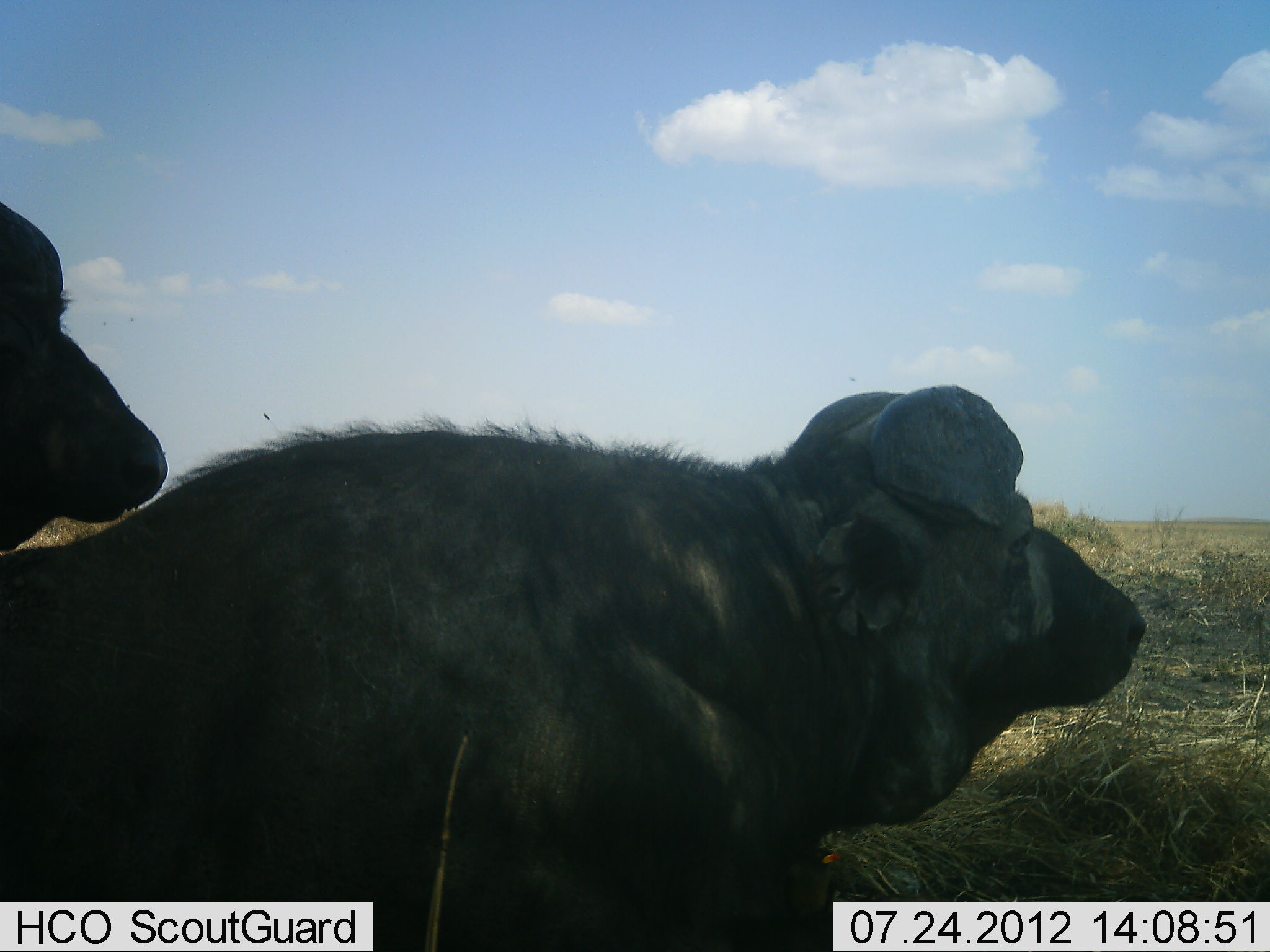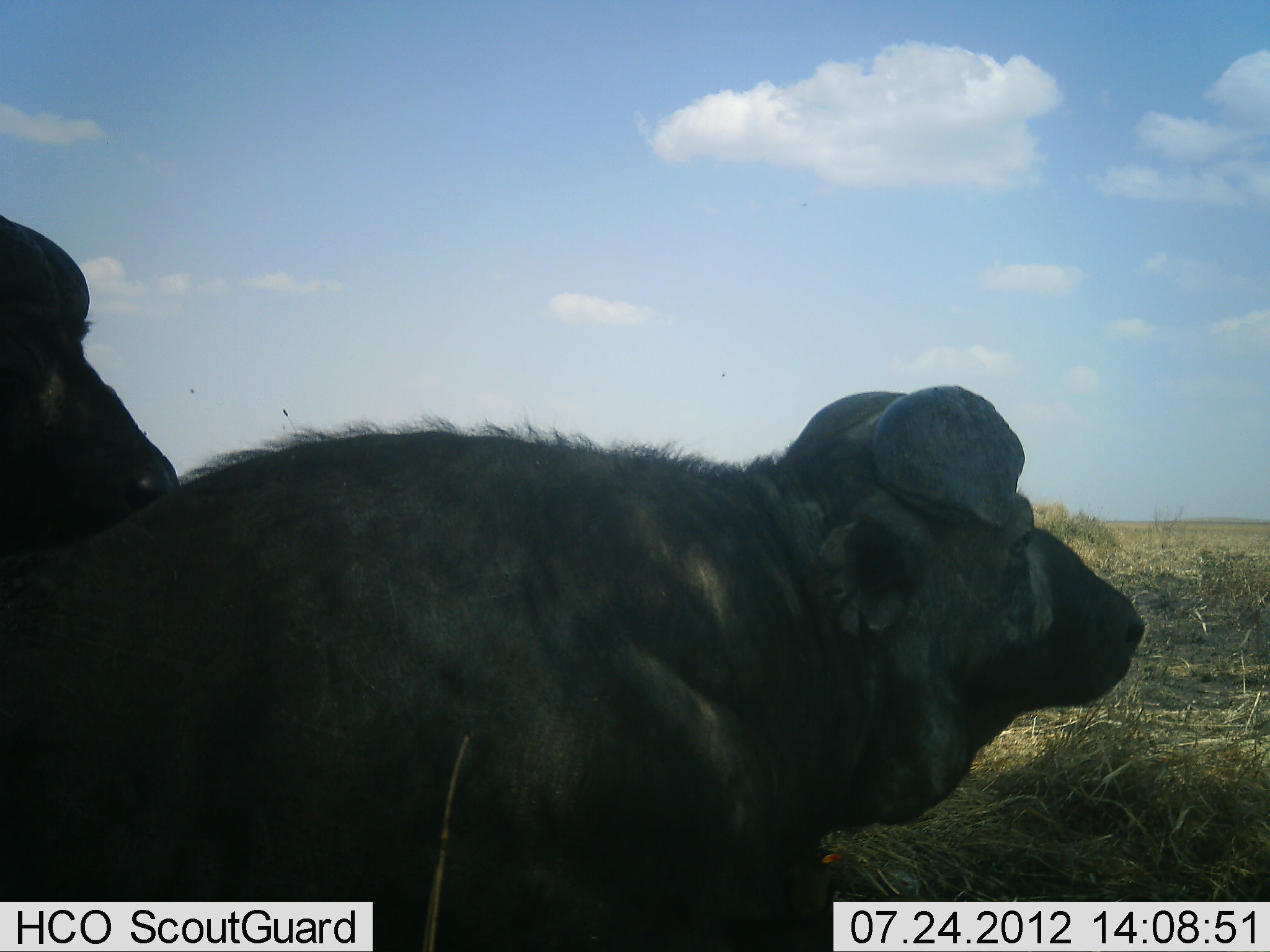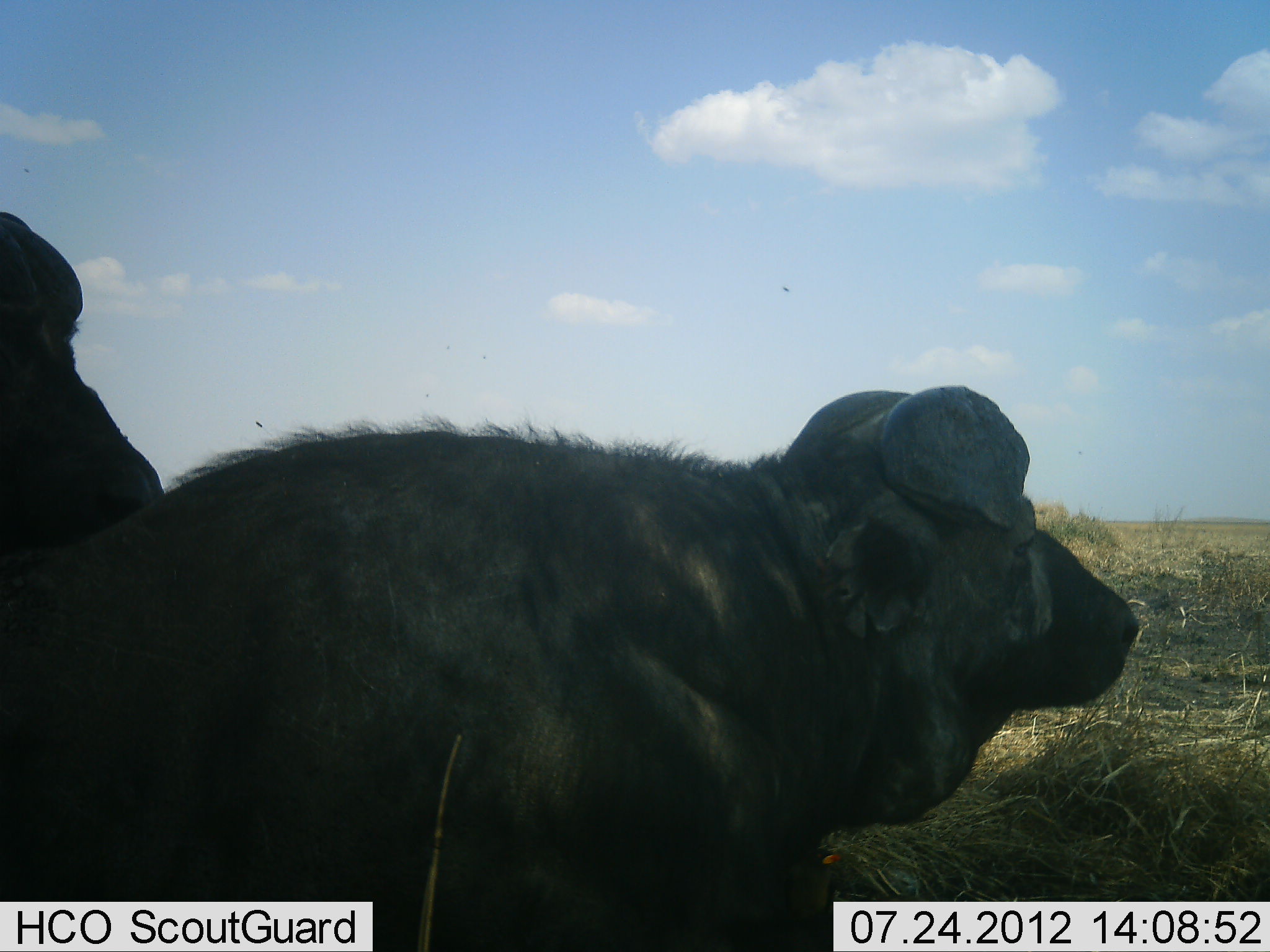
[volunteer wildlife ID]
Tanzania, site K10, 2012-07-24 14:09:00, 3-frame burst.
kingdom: Animalia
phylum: Chordata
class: Mammalia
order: Artiodactyla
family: Bovidae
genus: Syncerus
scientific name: Syncerus caffer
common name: cape buffalo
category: buffalo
Buffalo (cape buffalo) (Syncerus caffer), count 2. Behavior (volunteer vote fractions): standing 30%, resting 70%, moving 10%, interacting 0%. Young present (vote fraction): 0%. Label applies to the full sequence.